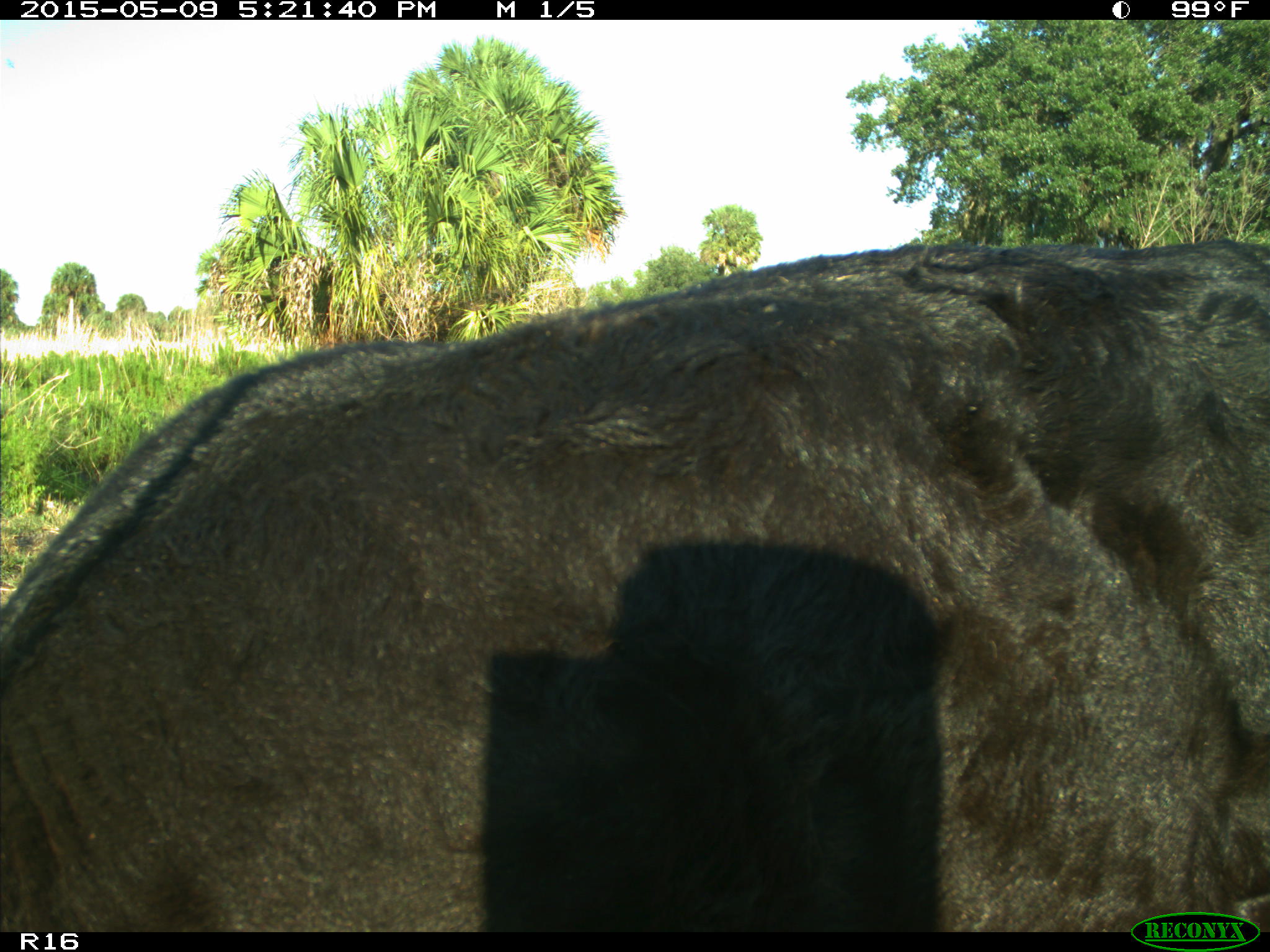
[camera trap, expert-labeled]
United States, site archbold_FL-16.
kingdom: Animalia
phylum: Chordata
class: Mammalia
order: Artiodactyla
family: Suidae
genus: Sus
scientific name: Sus scrofa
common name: wild boar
Sus scrofa (wild boar).